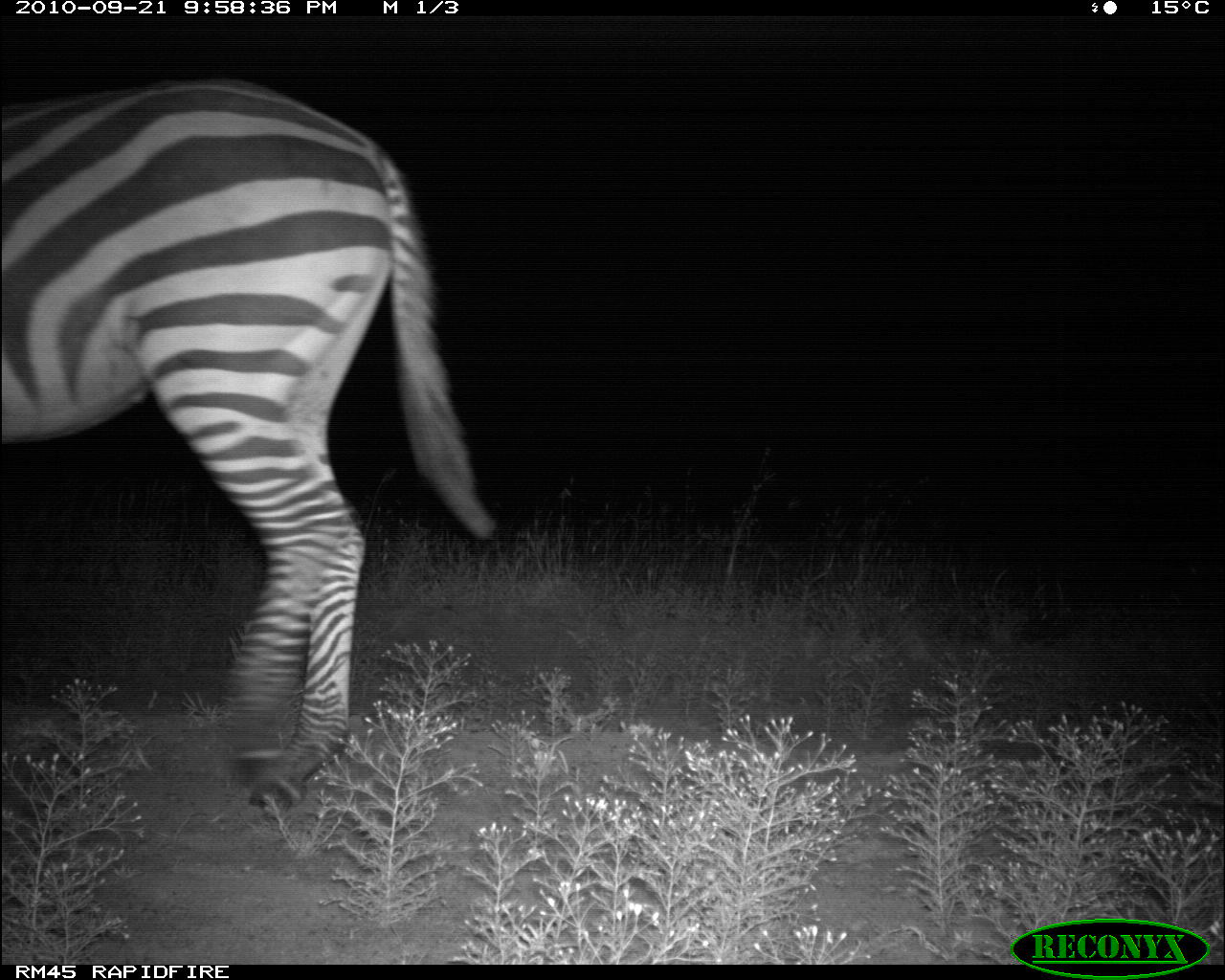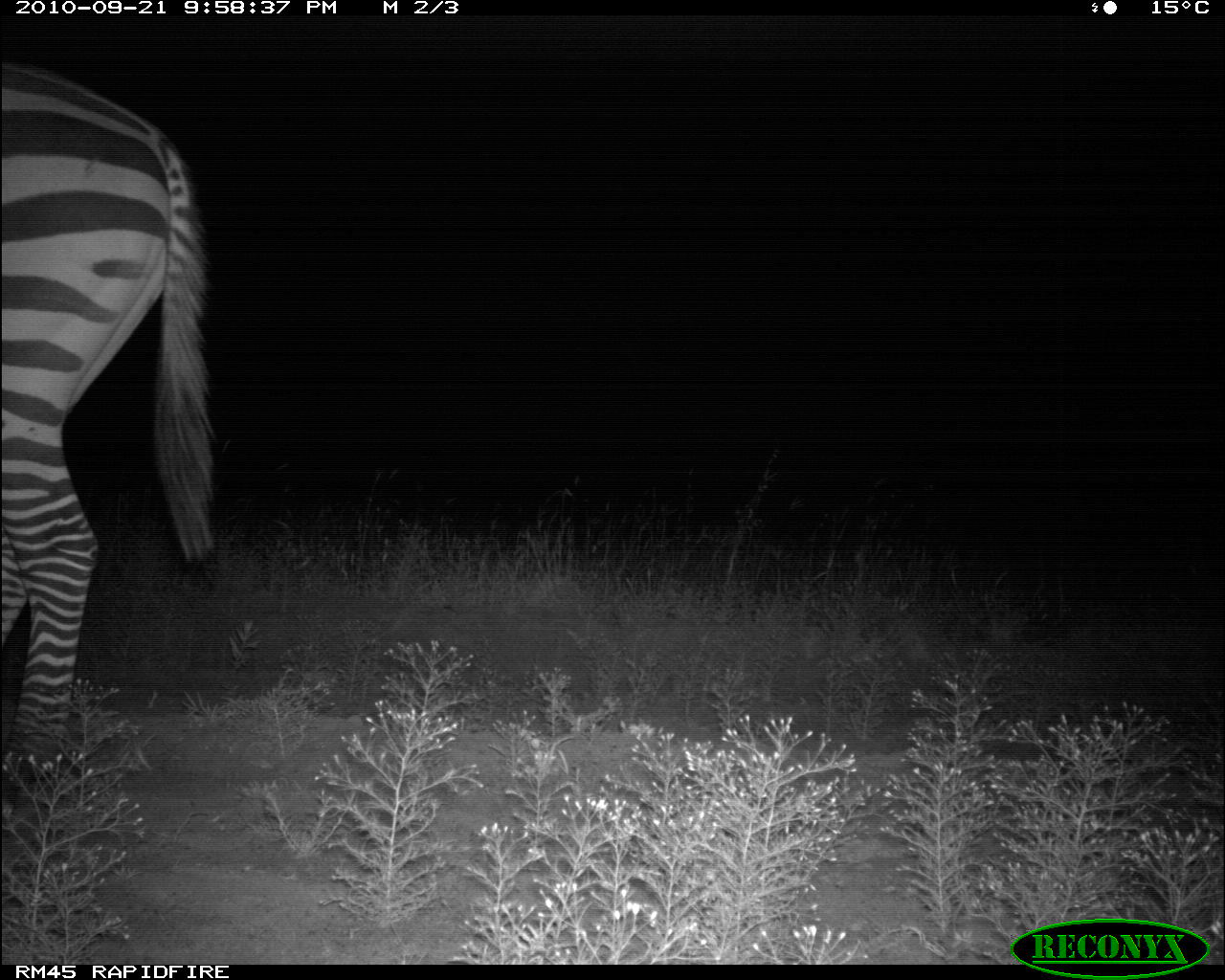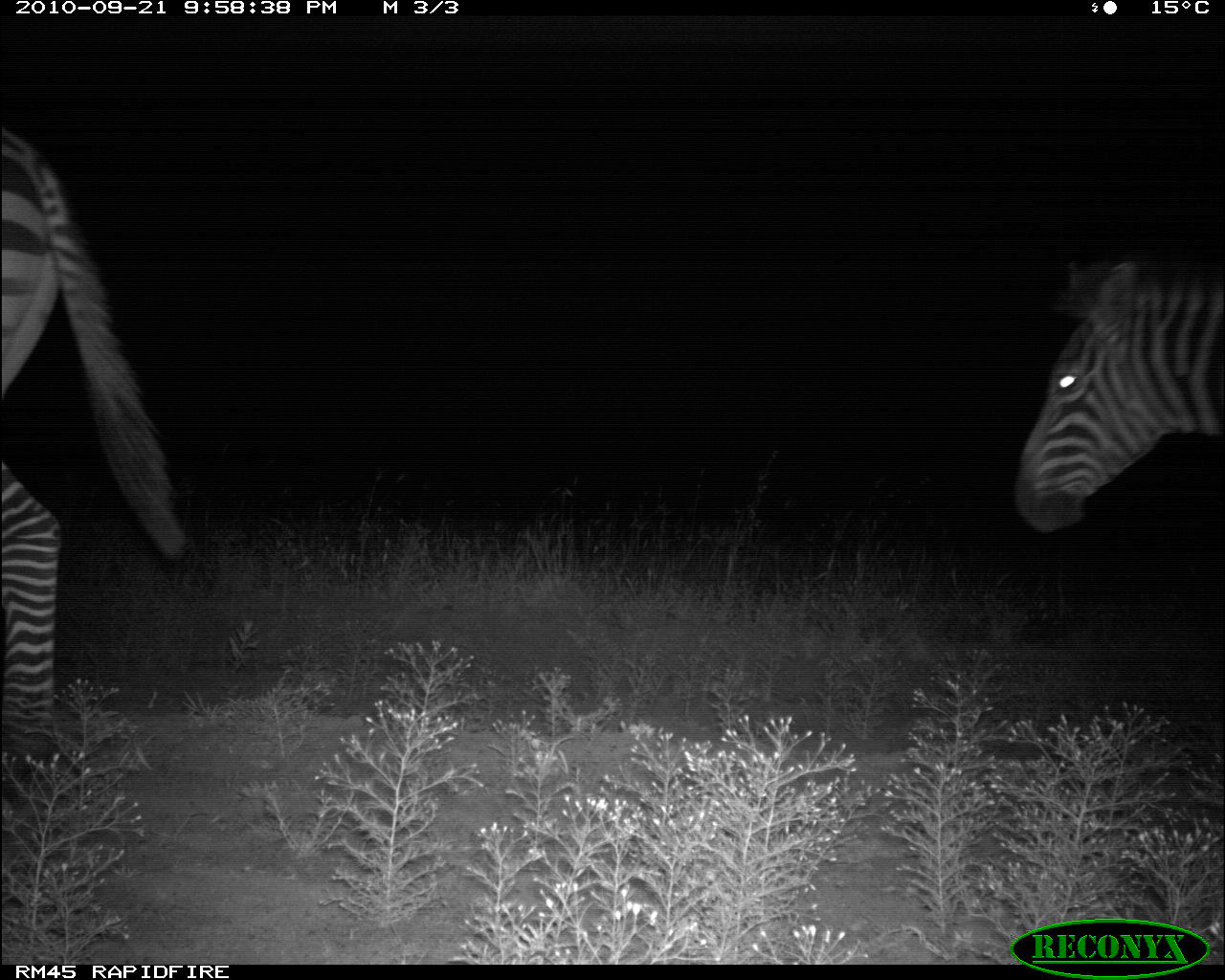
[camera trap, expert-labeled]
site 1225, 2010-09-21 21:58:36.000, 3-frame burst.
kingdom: Animalia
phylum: Chordata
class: Mammalia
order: Perissodactyla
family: Equidae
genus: Equus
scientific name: Equus quagga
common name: plains zebra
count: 1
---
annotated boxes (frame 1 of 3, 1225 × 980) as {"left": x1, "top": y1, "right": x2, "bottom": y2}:
equus quagga: {"left": 0, "top": 77, "right": 494, "bottom": 805}